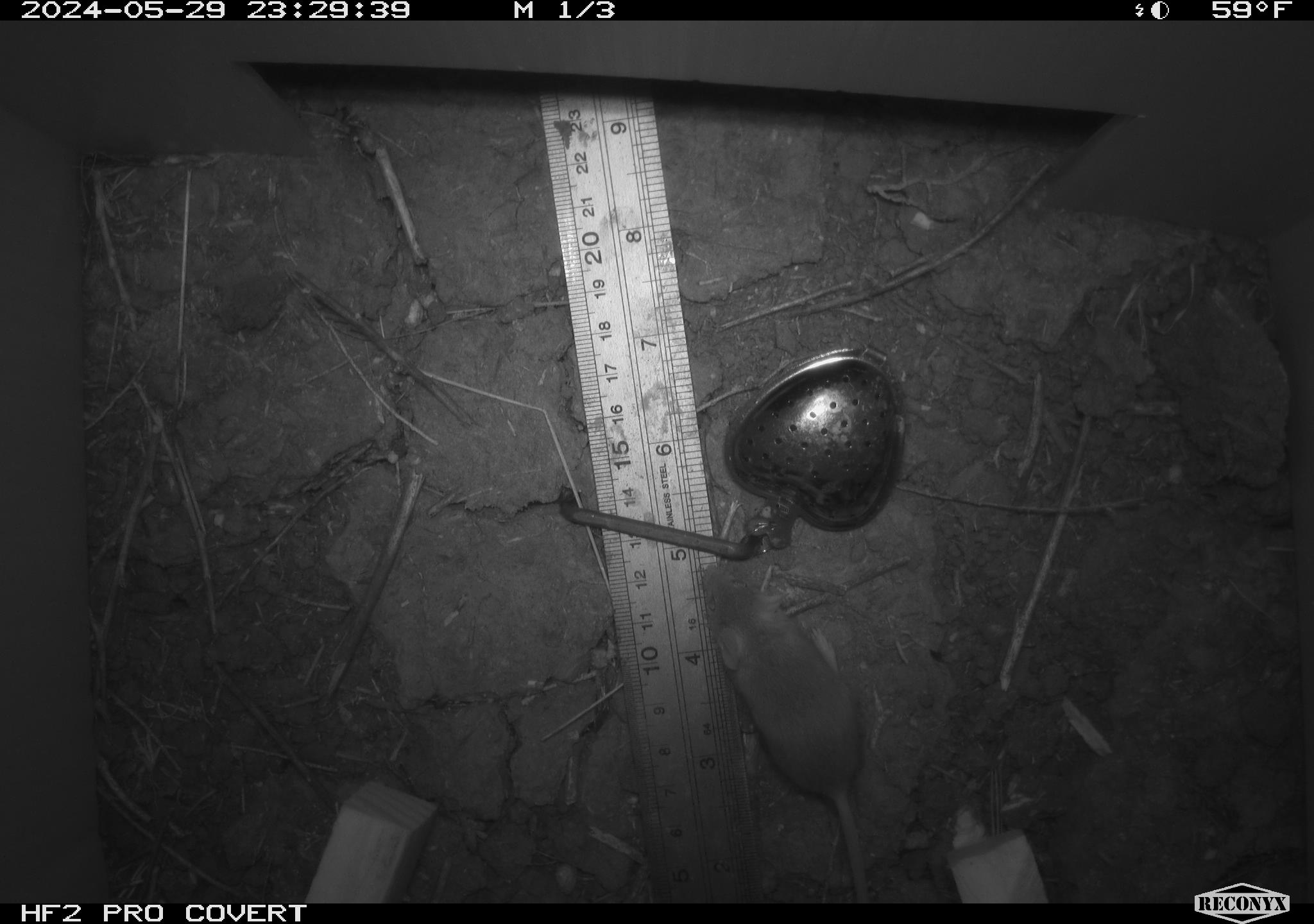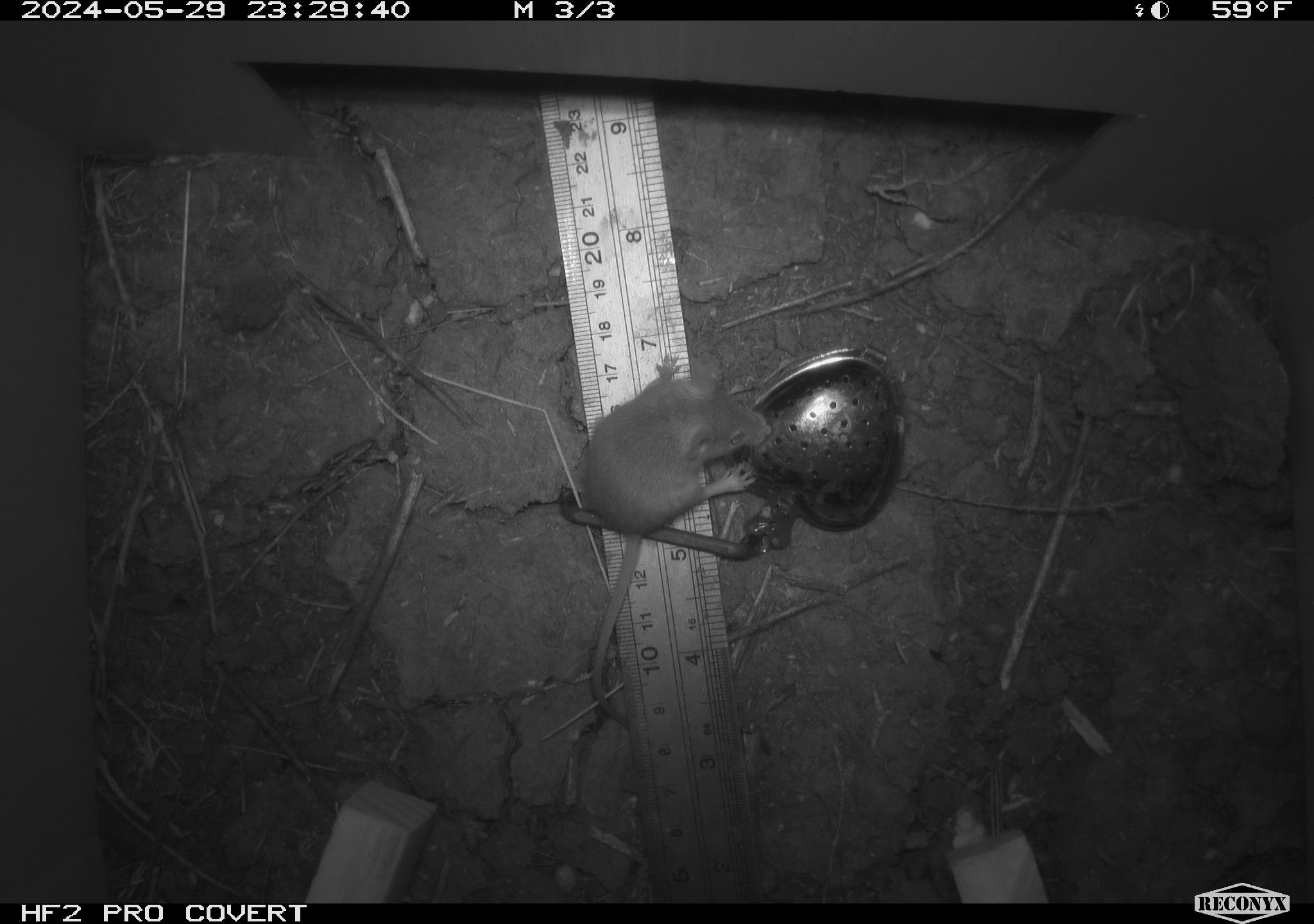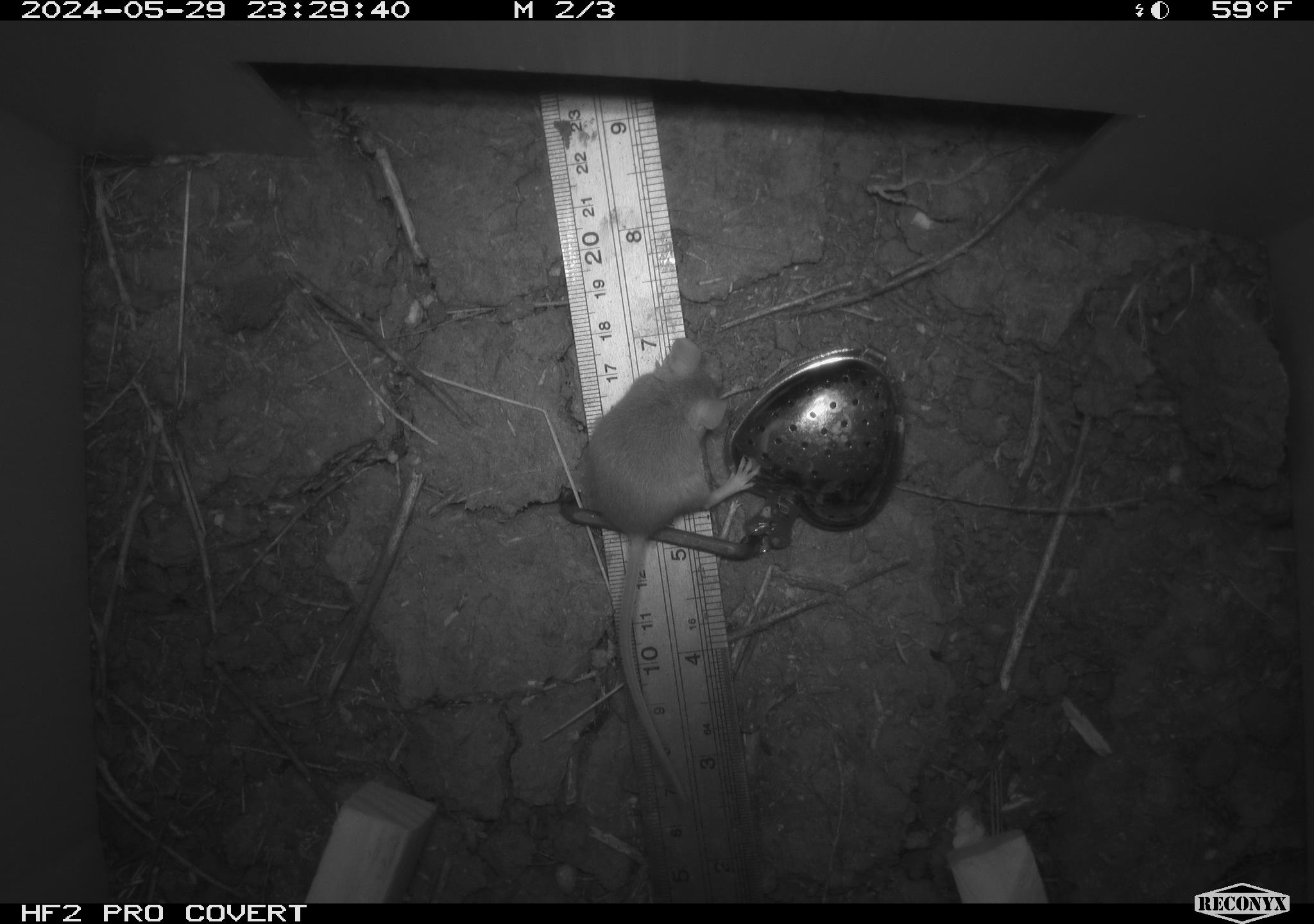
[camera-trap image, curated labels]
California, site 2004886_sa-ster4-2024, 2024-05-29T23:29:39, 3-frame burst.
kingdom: Animalia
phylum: Chordata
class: Mammalia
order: Rodentia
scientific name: Rodentia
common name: mouse species